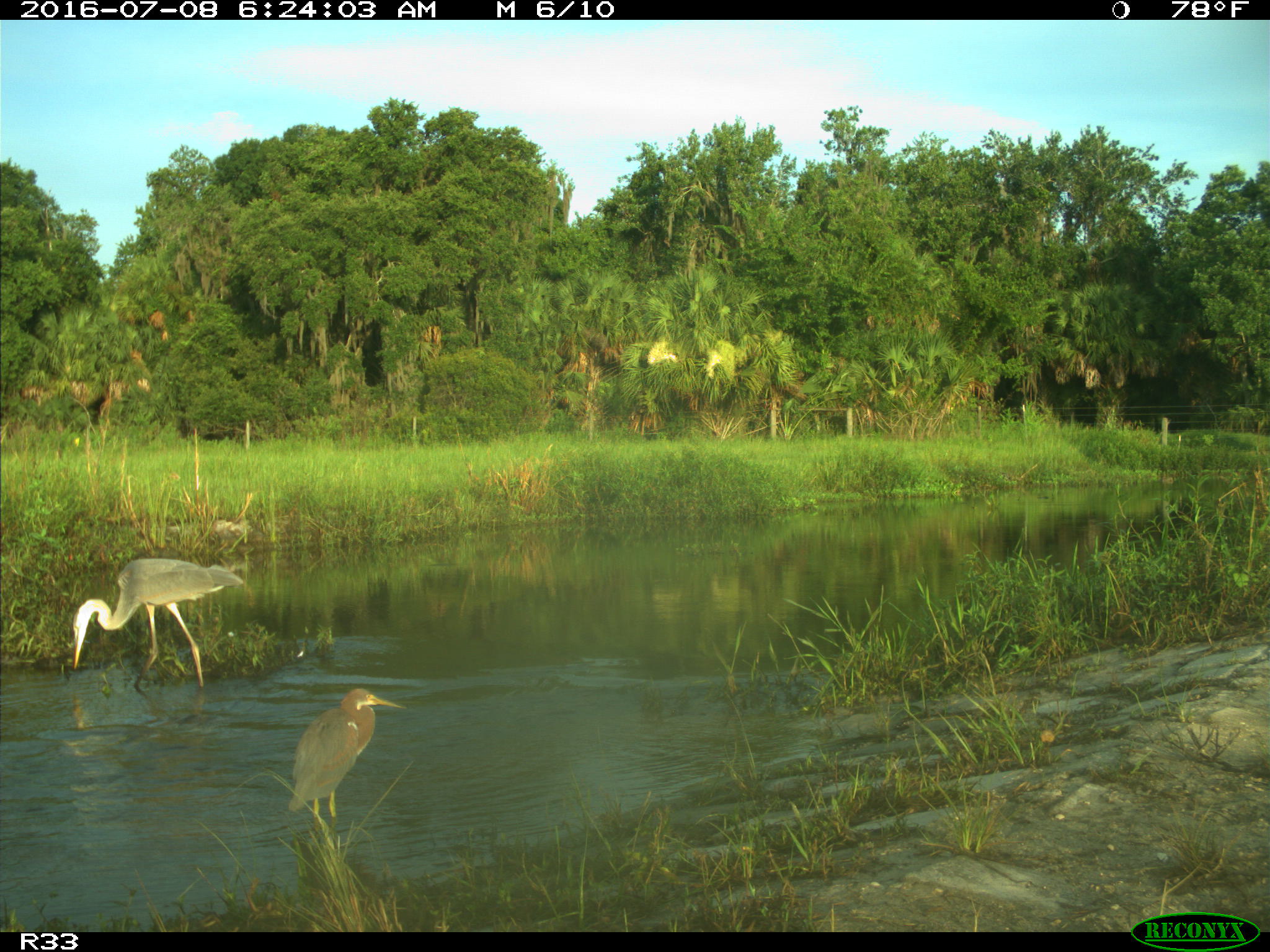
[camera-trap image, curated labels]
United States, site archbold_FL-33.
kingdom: Animalia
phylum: Chordata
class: Aves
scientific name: Aves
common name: birds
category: unidentified bird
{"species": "unidentified bird (birds) (Aves)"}